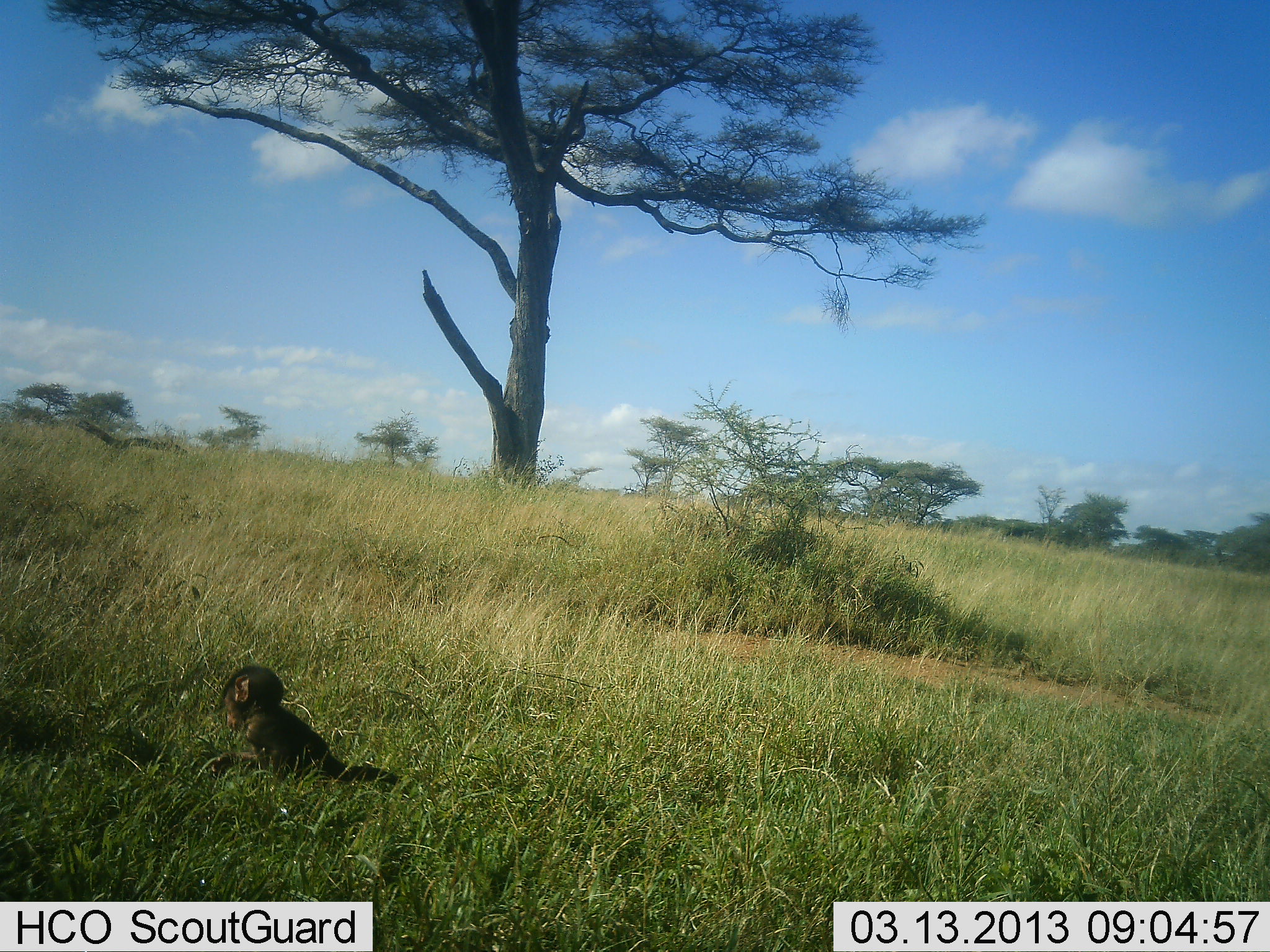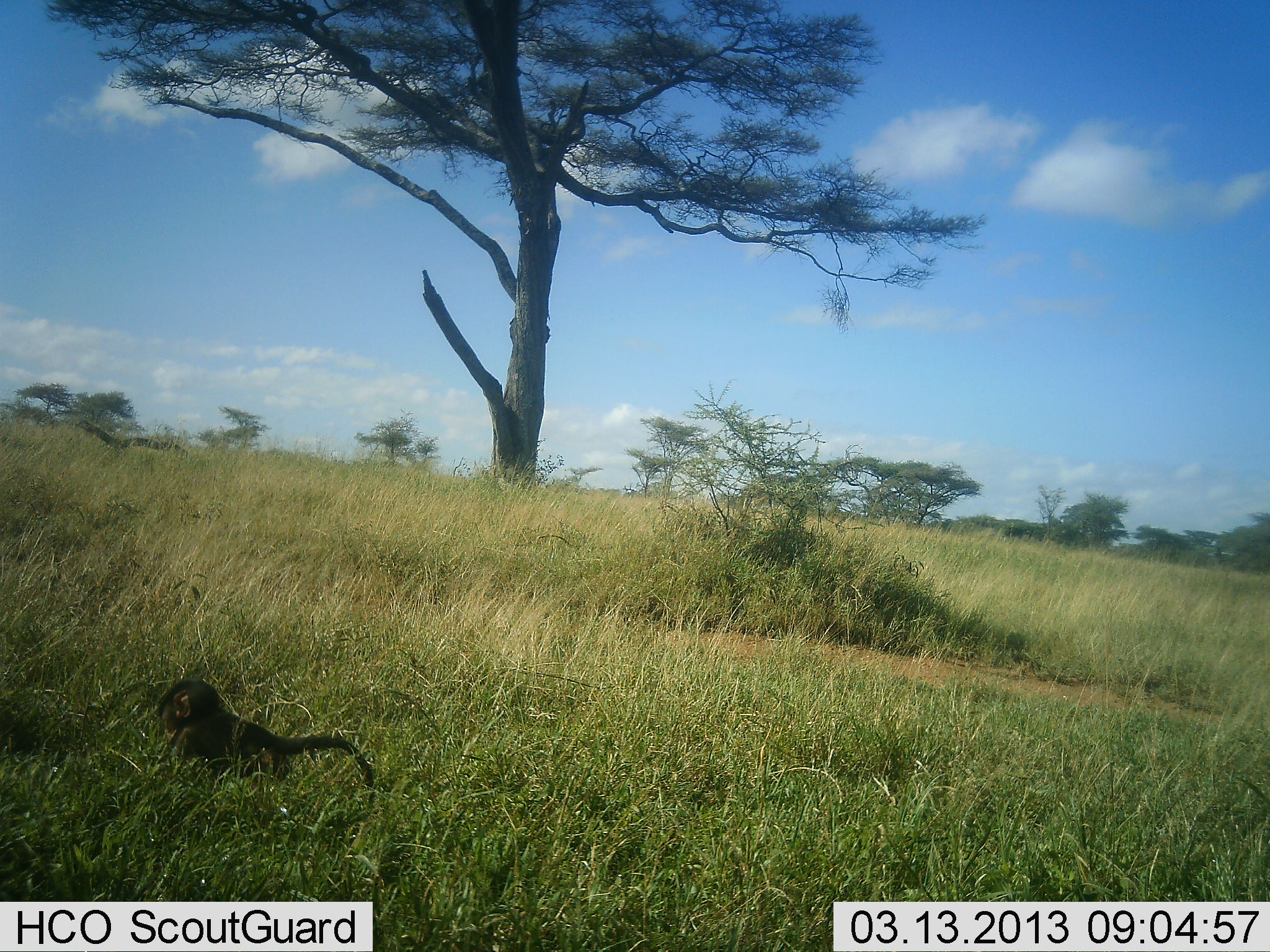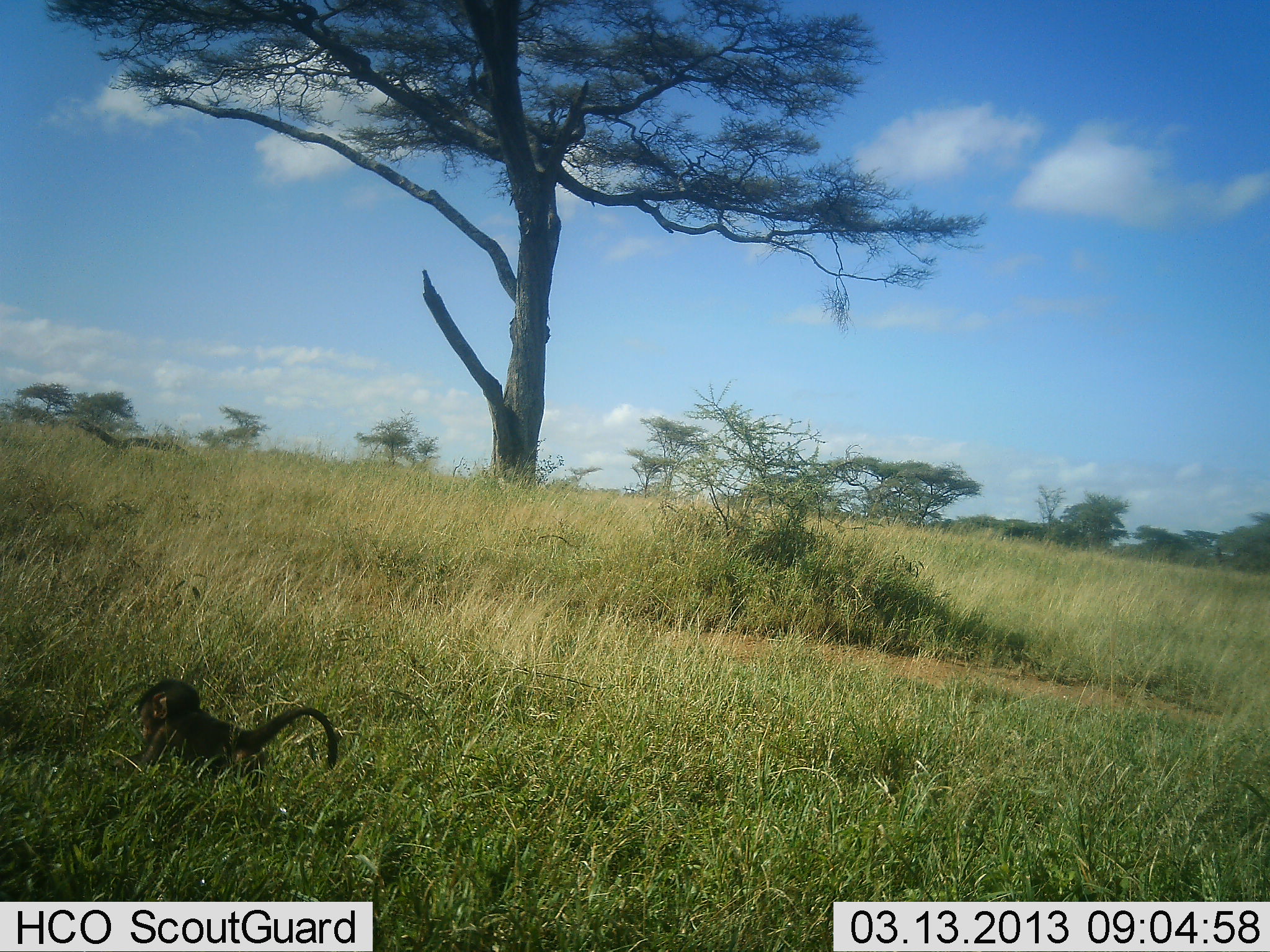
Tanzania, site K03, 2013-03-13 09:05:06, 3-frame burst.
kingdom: Animalia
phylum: Chordata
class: Mammalia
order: Primates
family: Cercopithecidae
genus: Papio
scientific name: Papio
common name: baboon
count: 1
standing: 15%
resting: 4%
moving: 63%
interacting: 15%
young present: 85%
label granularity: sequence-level